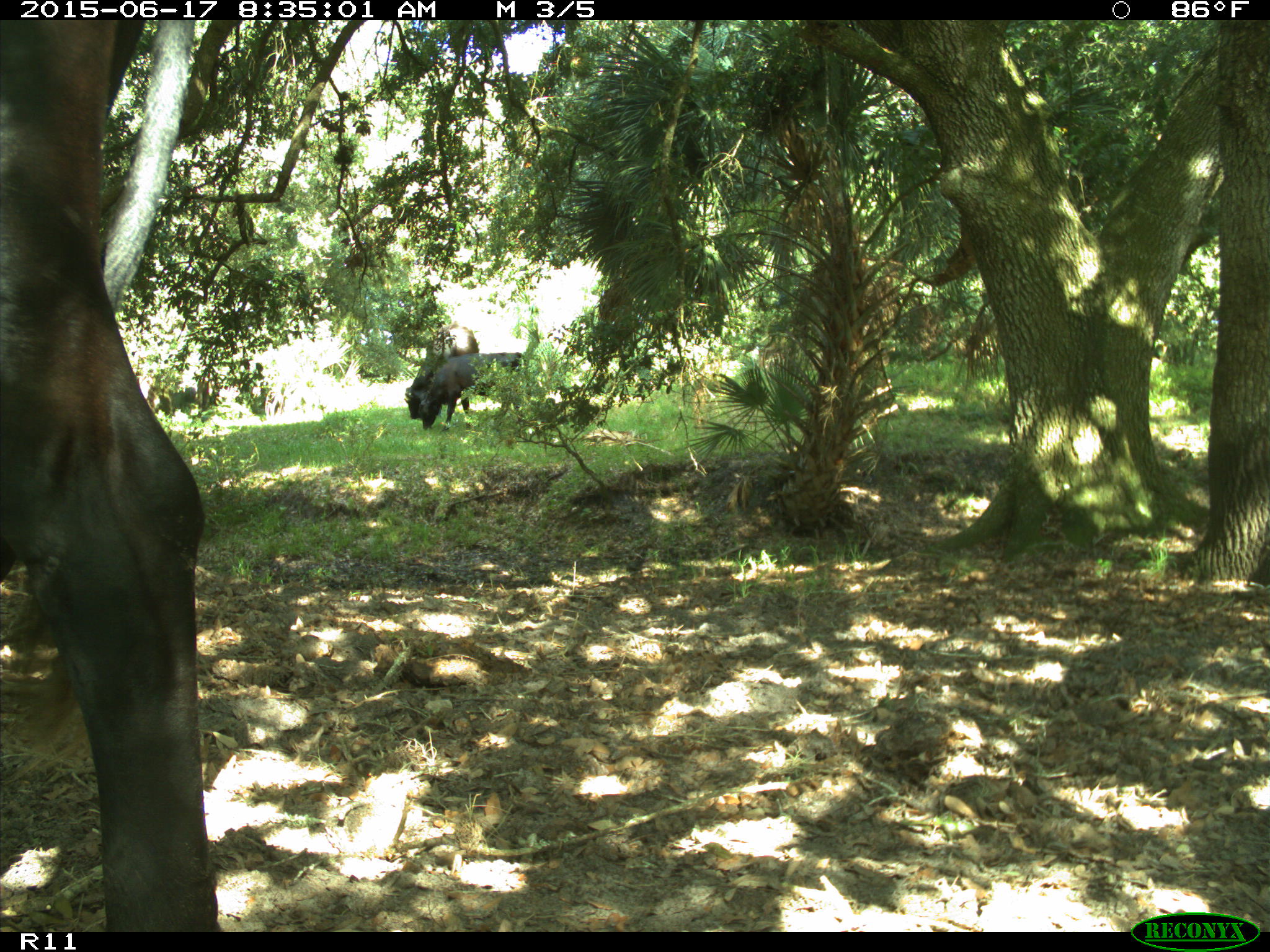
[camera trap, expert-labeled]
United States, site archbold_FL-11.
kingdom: Animalia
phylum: Chordata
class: Mammalia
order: Artiodactyla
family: Bovidae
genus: Bos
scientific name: Bos taurus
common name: domestic cow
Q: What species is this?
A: Bos taurus (domestic cow).